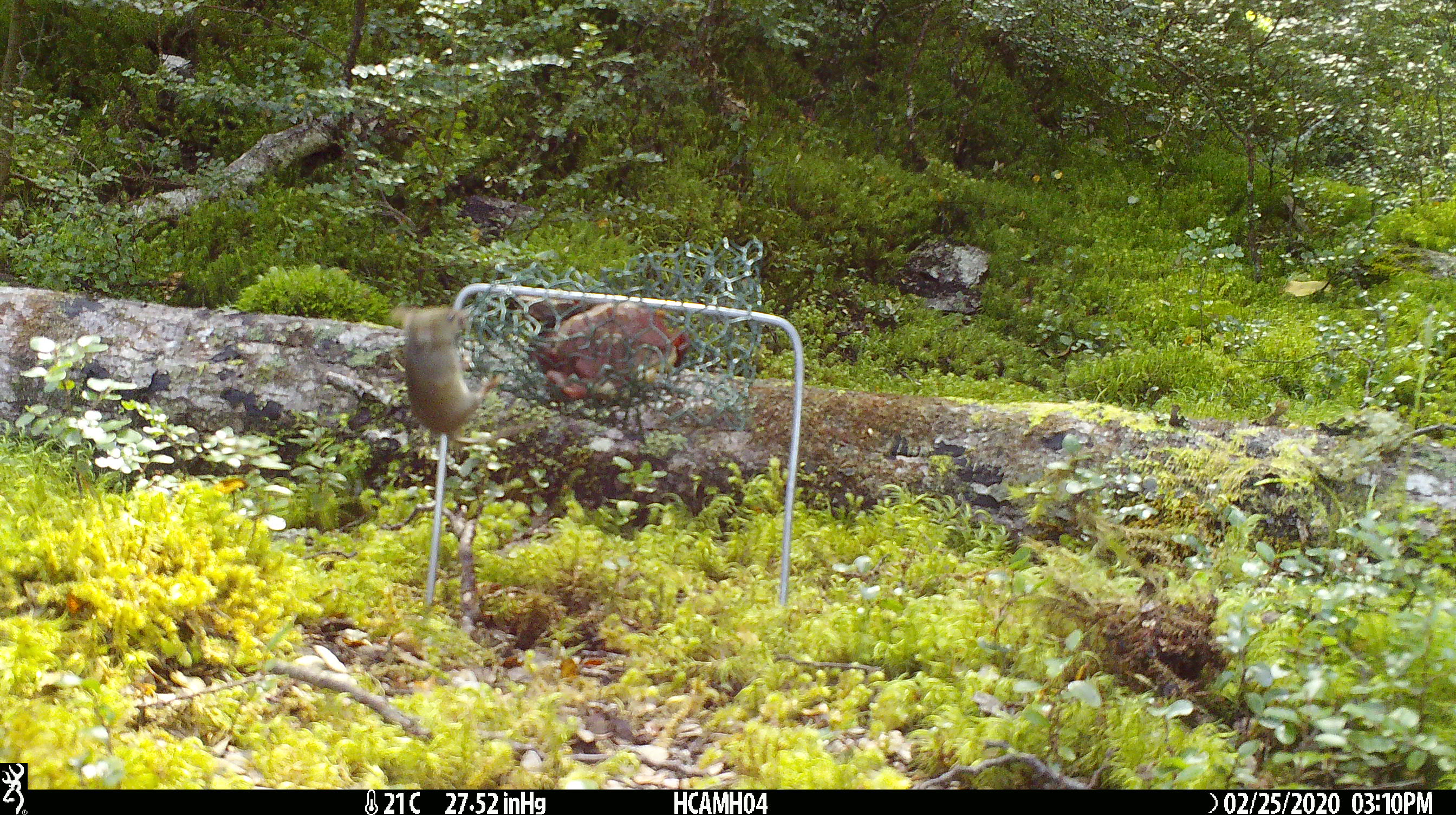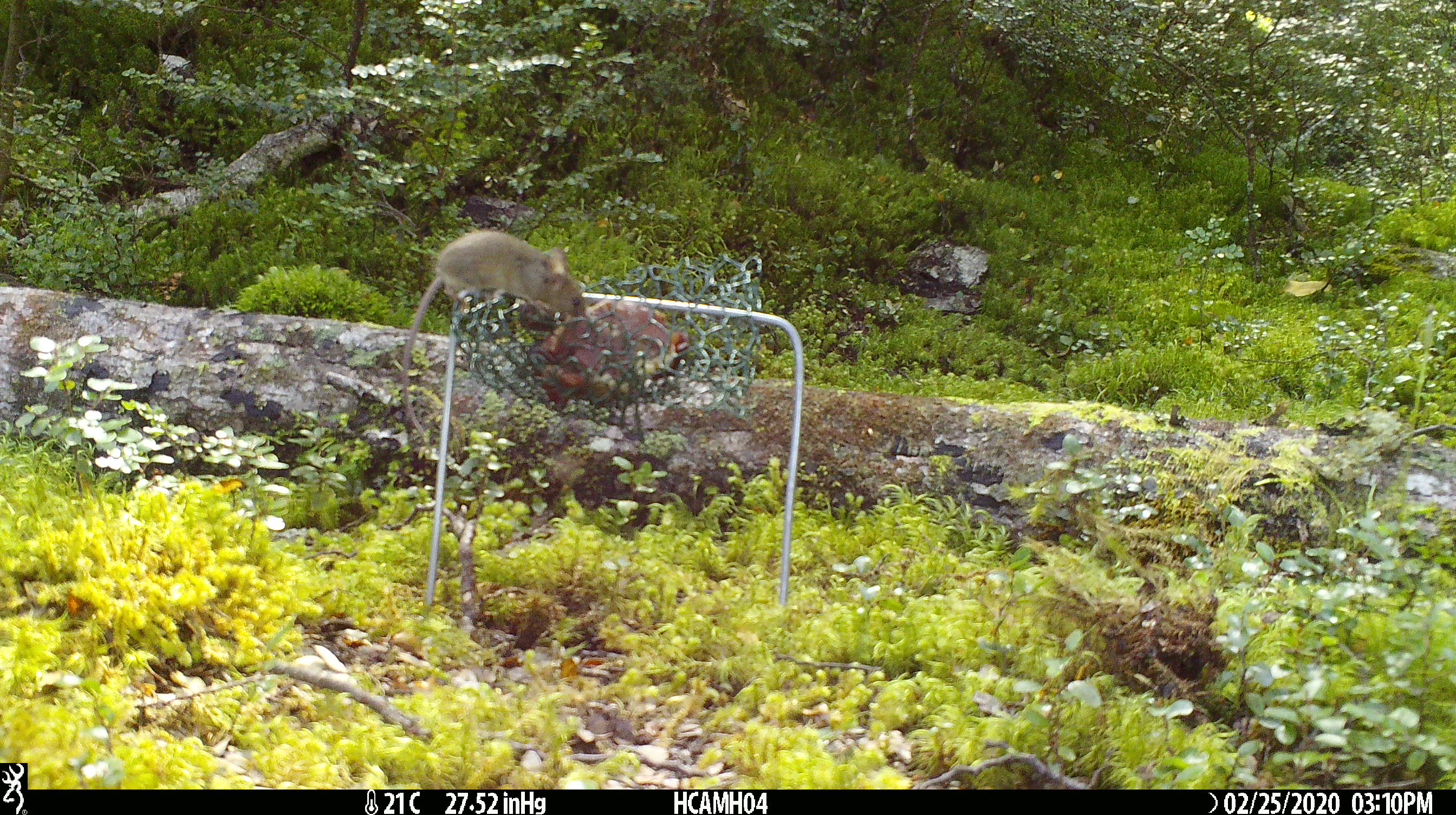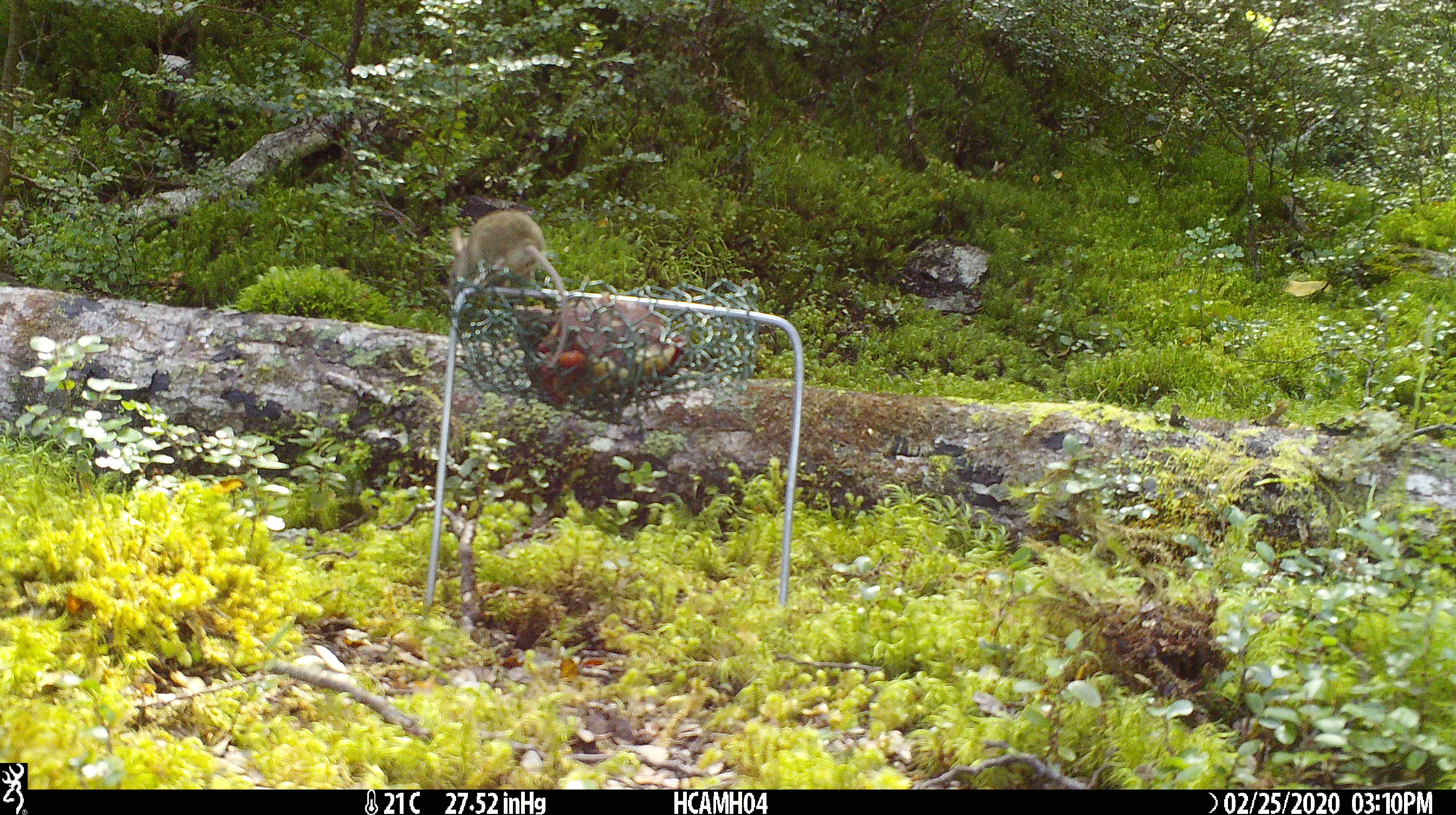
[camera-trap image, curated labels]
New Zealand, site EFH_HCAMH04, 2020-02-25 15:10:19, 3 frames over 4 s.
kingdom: Animalia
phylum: Chordata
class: Mammalia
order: Rodentia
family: Muridae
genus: Mus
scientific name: Mus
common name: mouse